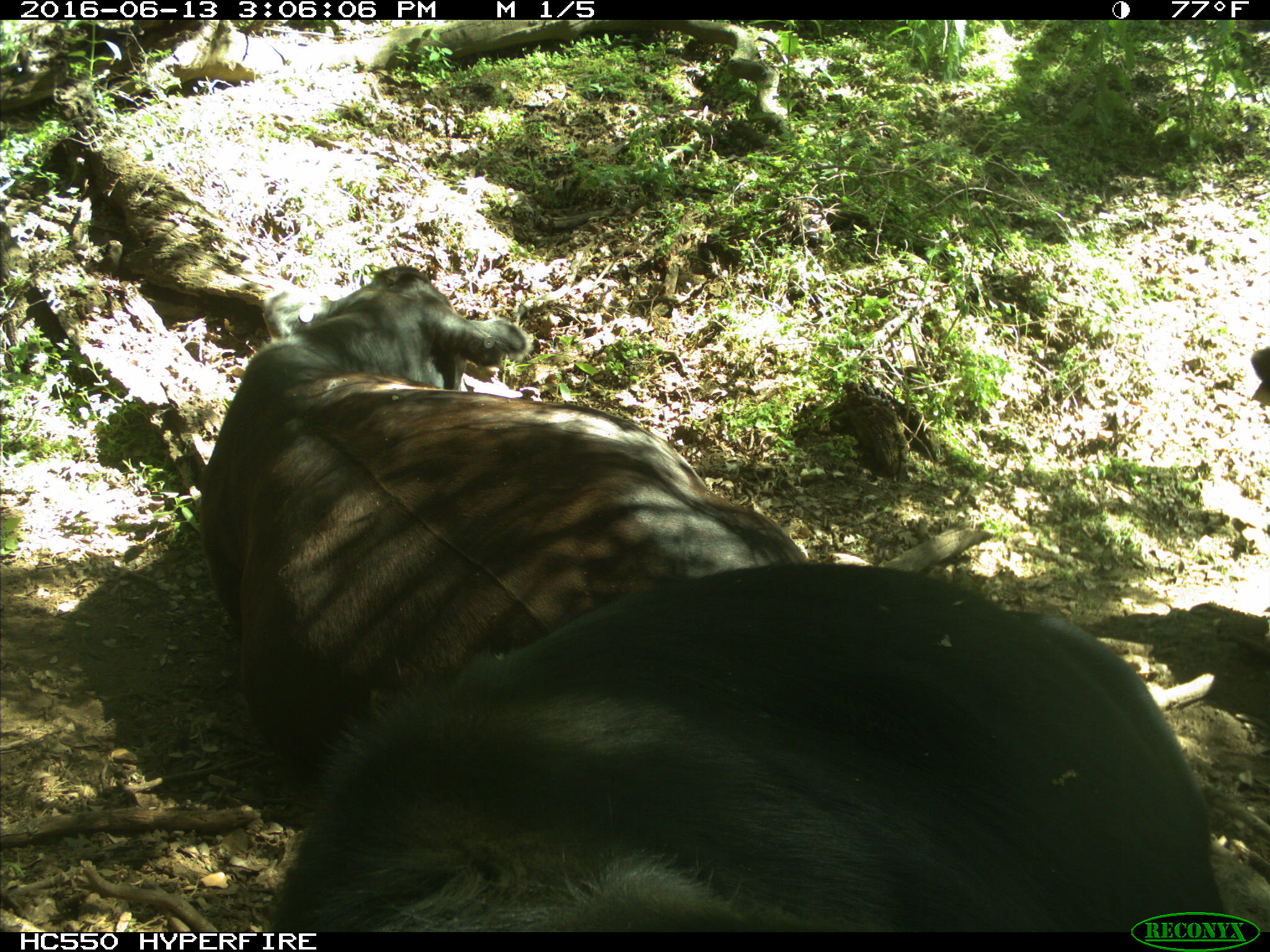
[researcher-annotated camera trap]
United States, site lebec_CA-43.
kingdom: Animalia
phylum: Chordata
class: Mammalia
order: Artiodactyla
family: Bovidae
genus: Bos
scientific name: Bos taurus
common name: domestic cow